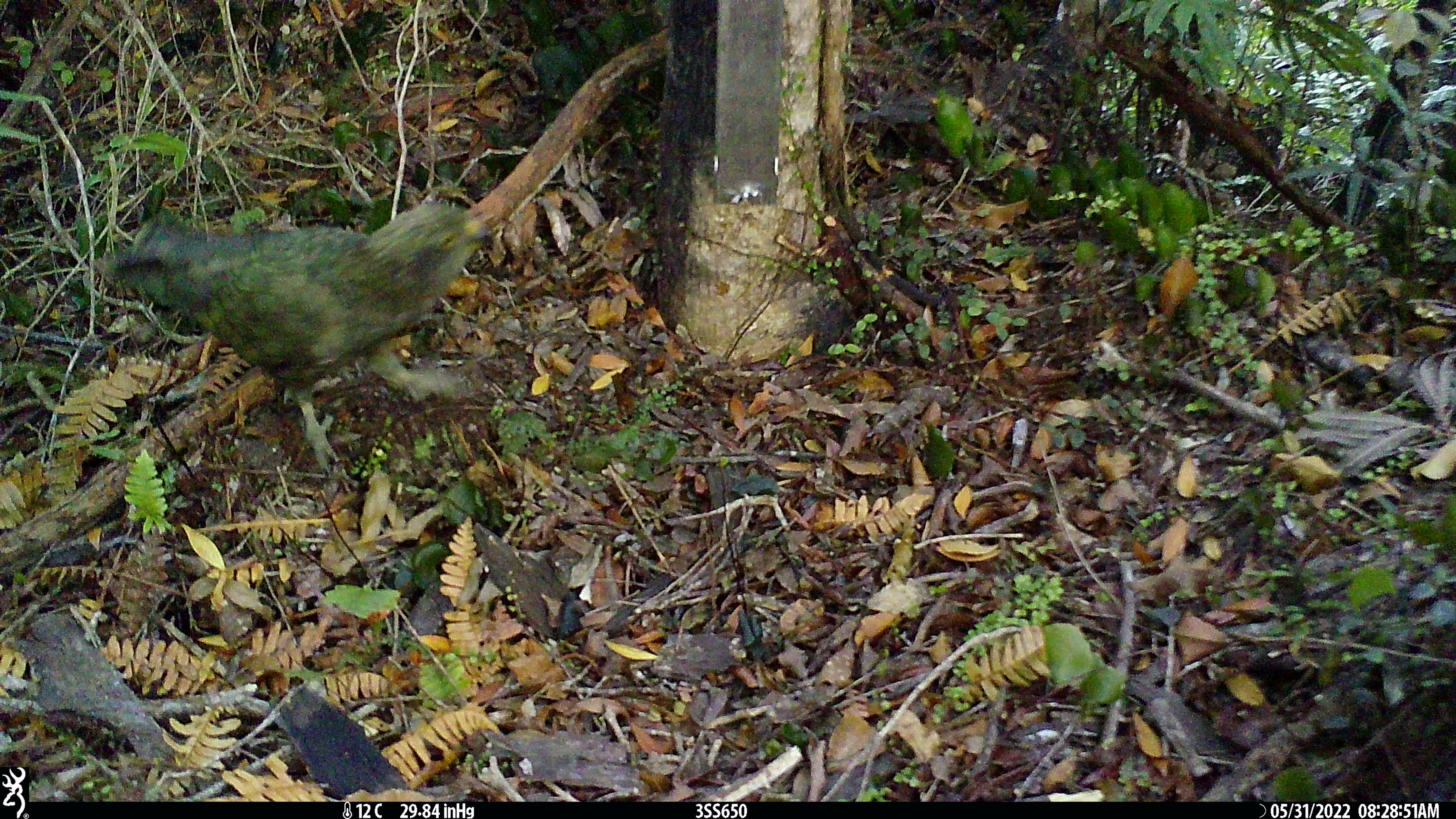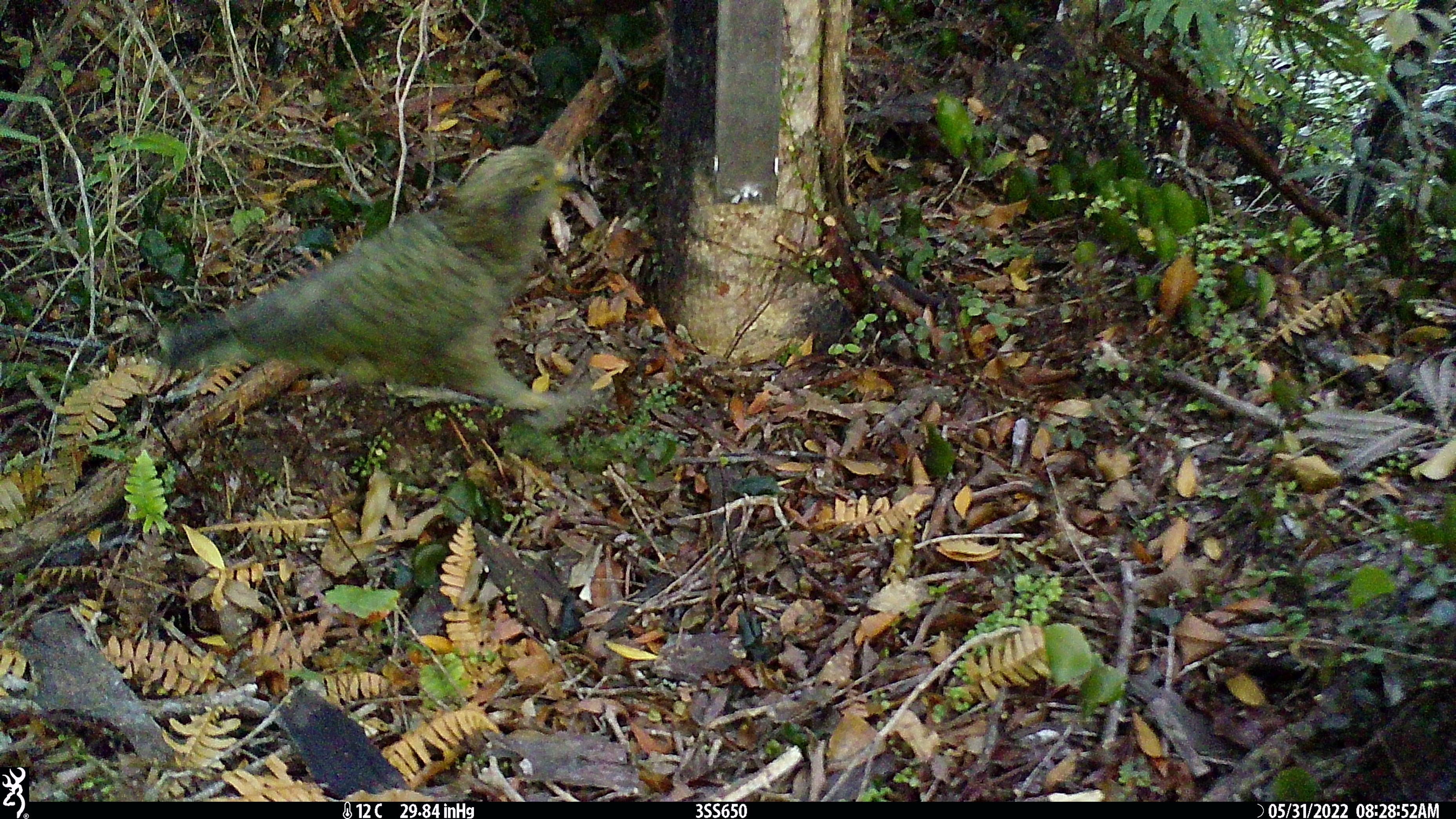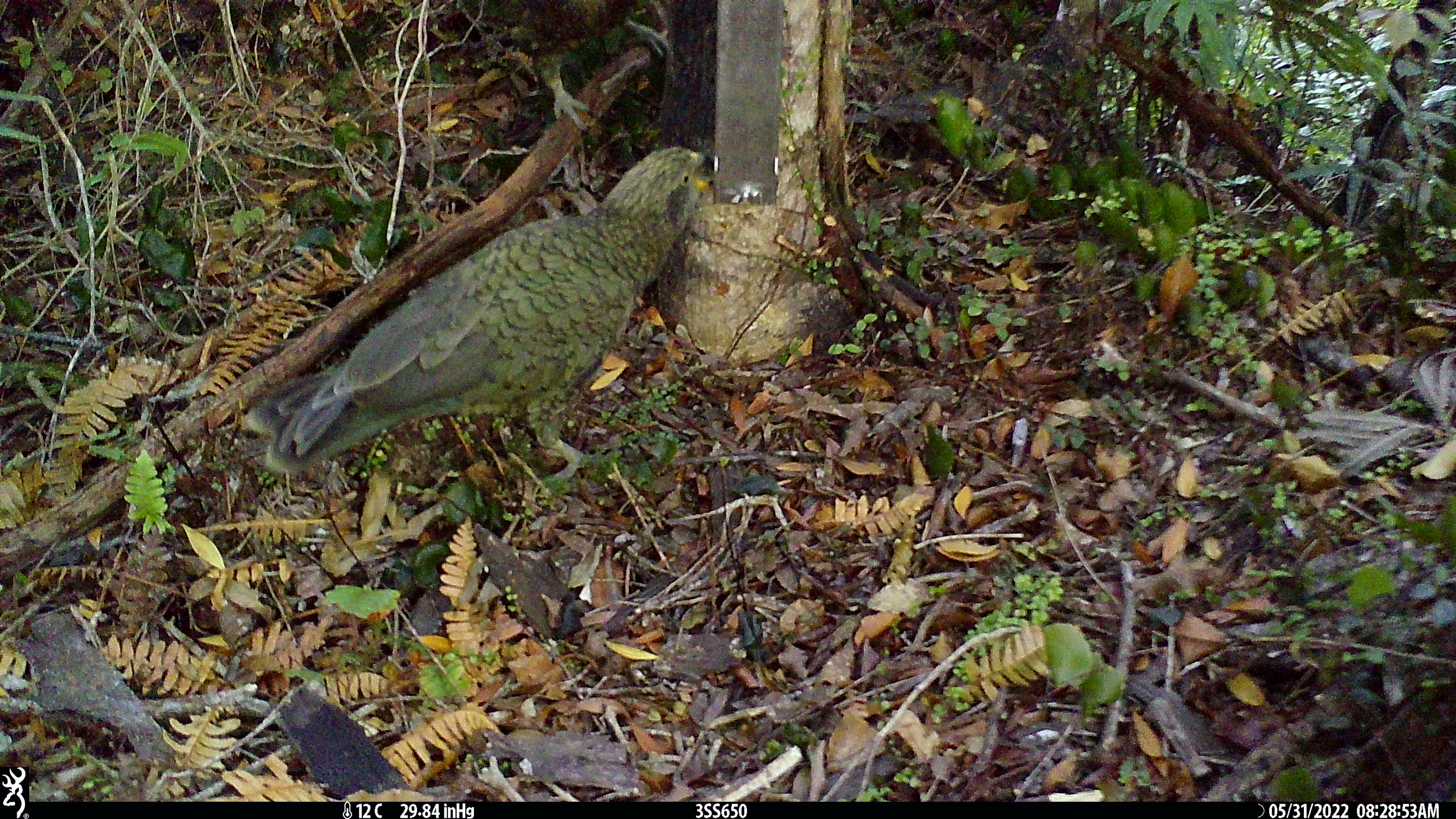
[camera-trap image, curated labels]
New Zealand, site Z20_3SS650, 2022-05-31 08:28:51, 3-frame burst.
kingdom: Animalia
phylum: Chordata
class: Aves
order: Psittaciformes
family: Strigopidae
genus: Nestor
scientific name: Nestor notabilis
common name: kea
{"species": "kea (Nestor notabilis)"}